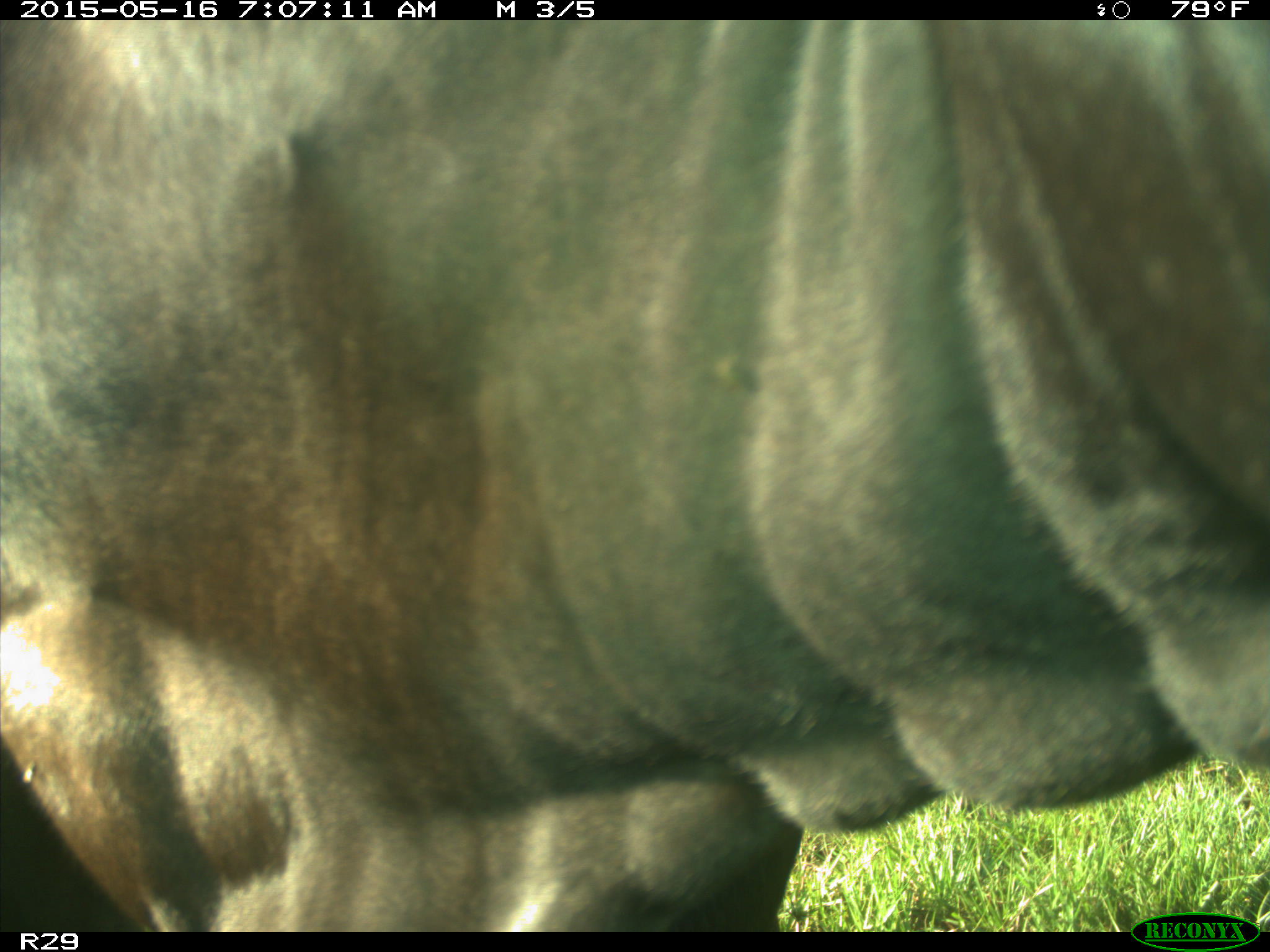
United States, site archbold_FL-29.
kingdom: Animalia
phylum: Chordata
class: Mammalia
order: Artiodactyla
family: Bovidae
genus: Bos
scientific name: Bos taurus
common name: domestic cow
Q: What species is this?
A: Bos taurus (domestic cow).